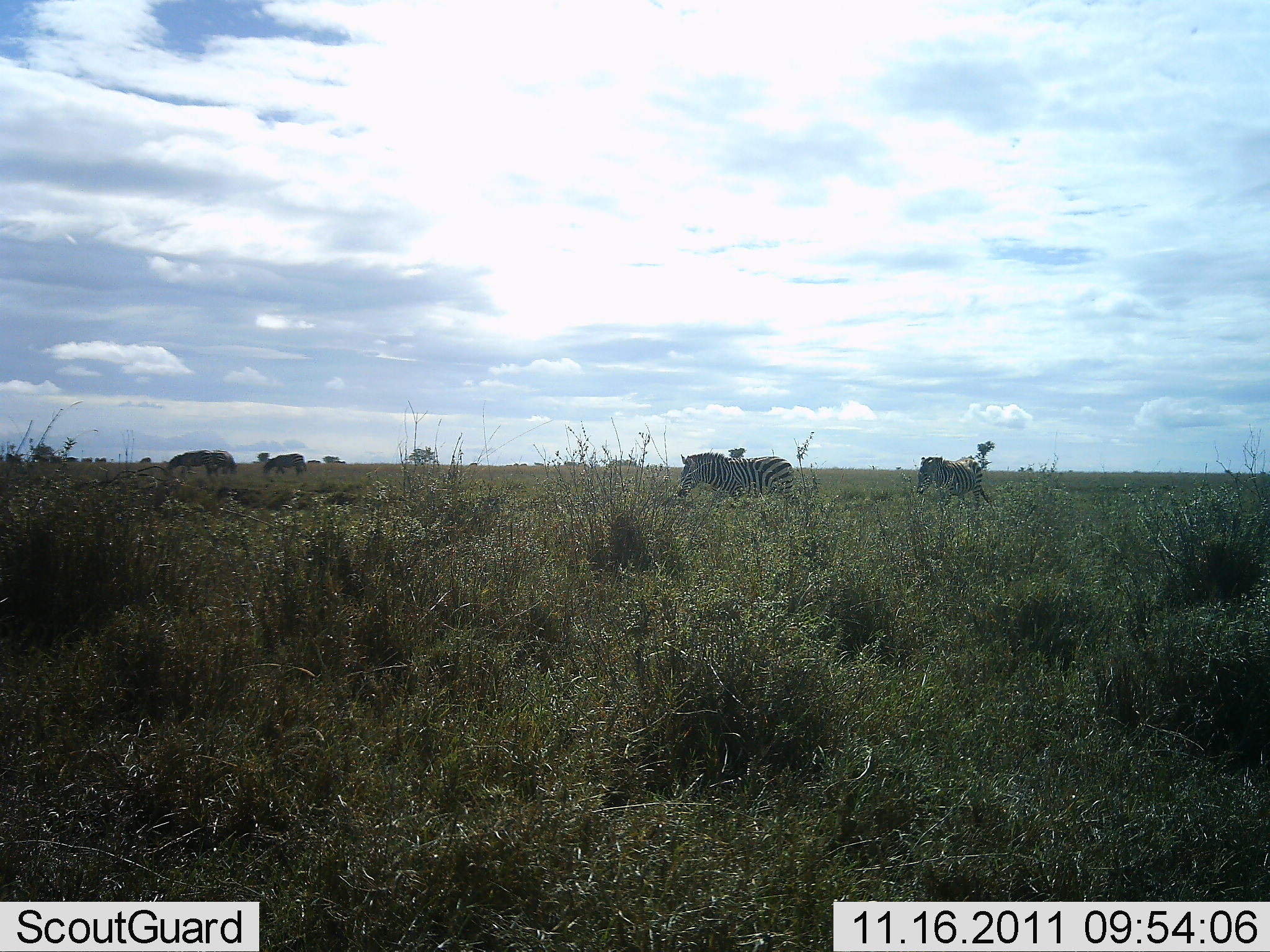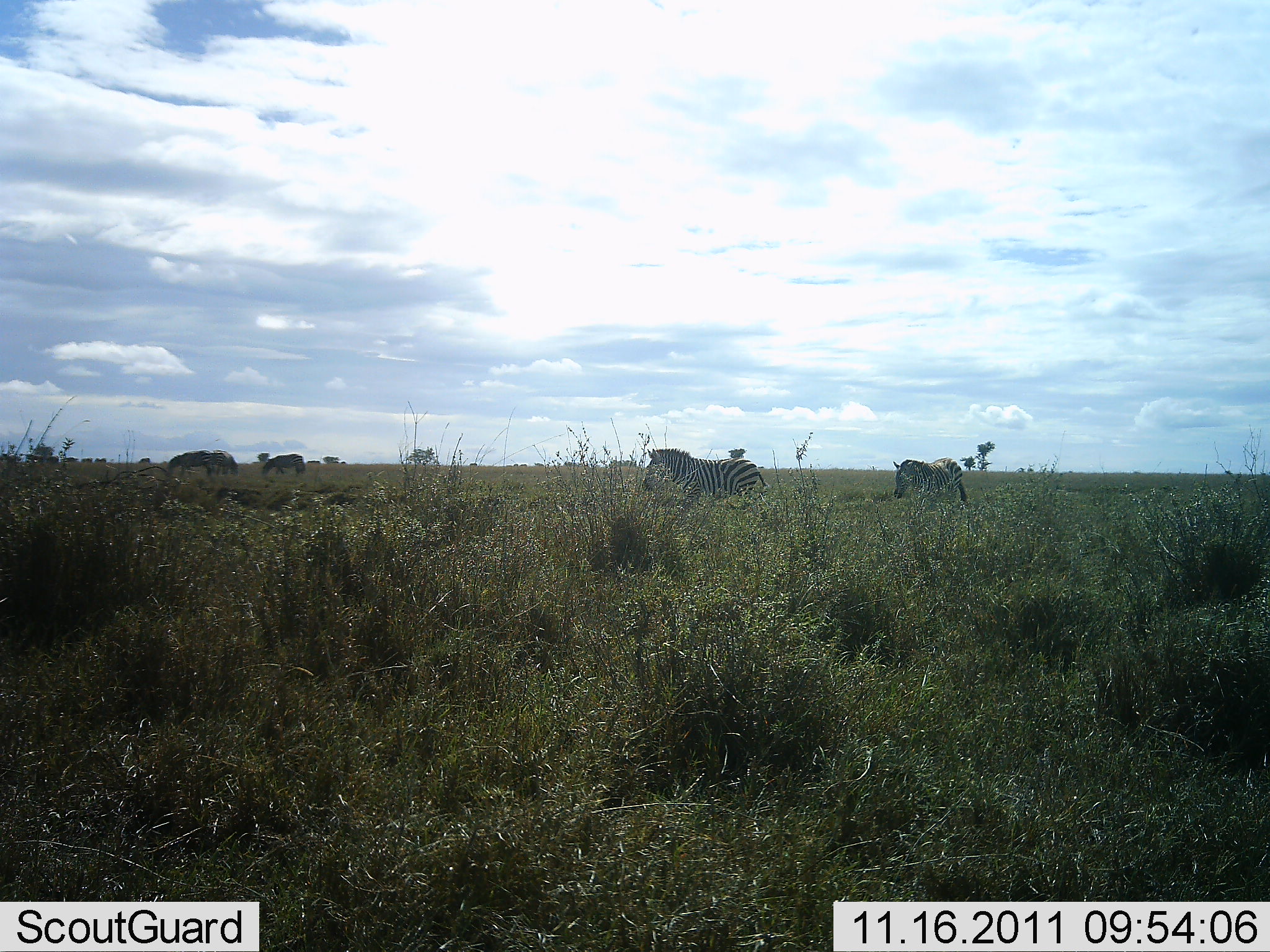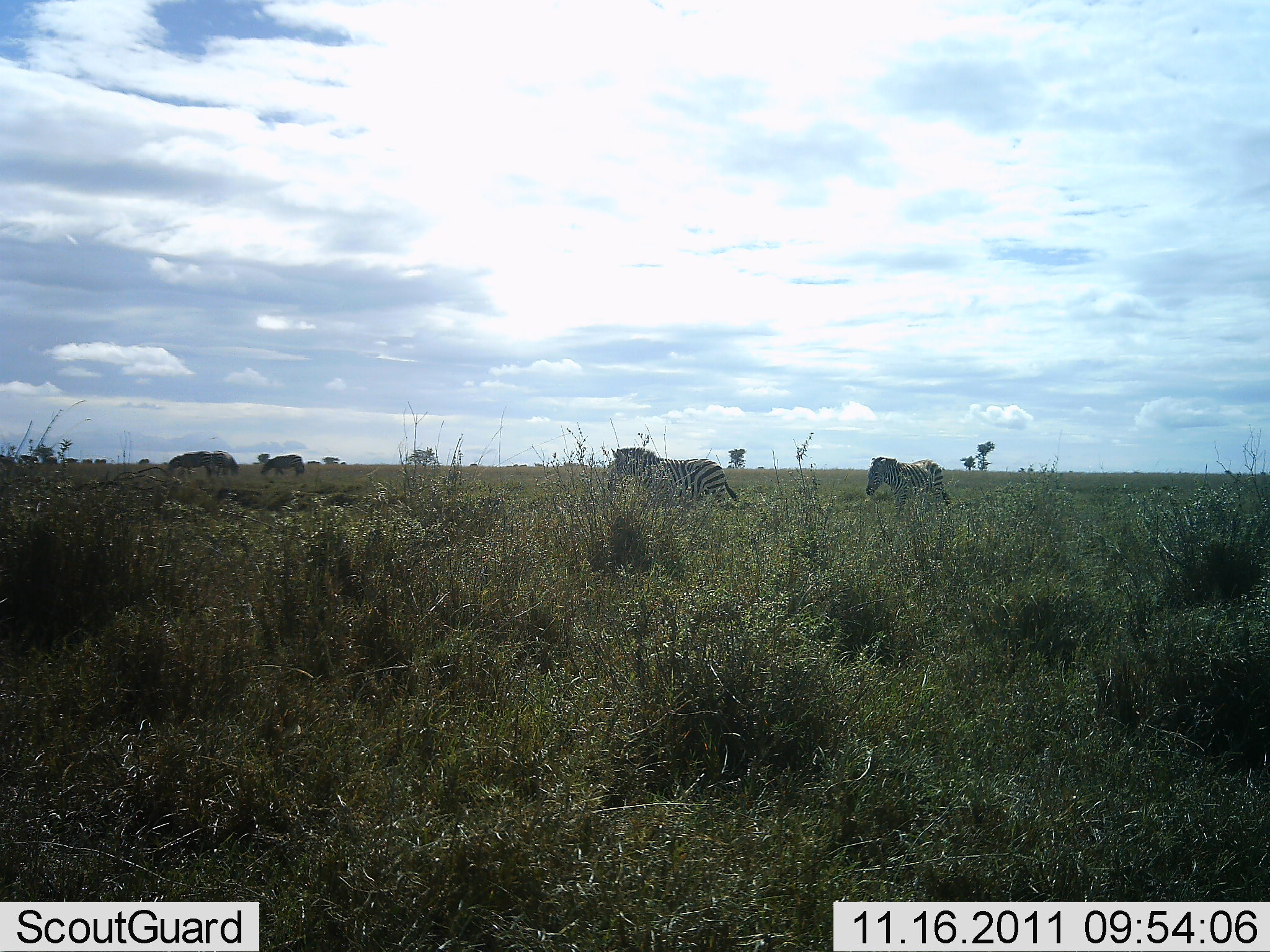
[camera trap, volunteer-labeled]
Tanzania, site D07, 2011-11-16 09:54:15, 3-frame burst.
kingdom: Animalia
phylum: Chordata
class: Mammalia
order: Perissodactyla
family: Equidae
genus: Equus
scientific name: Equus quagga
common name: plains zebra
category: zebra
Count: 2.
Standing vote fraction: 26%.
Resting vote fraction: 5%.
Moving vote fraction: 89%.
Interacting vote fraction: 0%.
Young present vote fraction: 0%.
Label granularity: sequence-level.